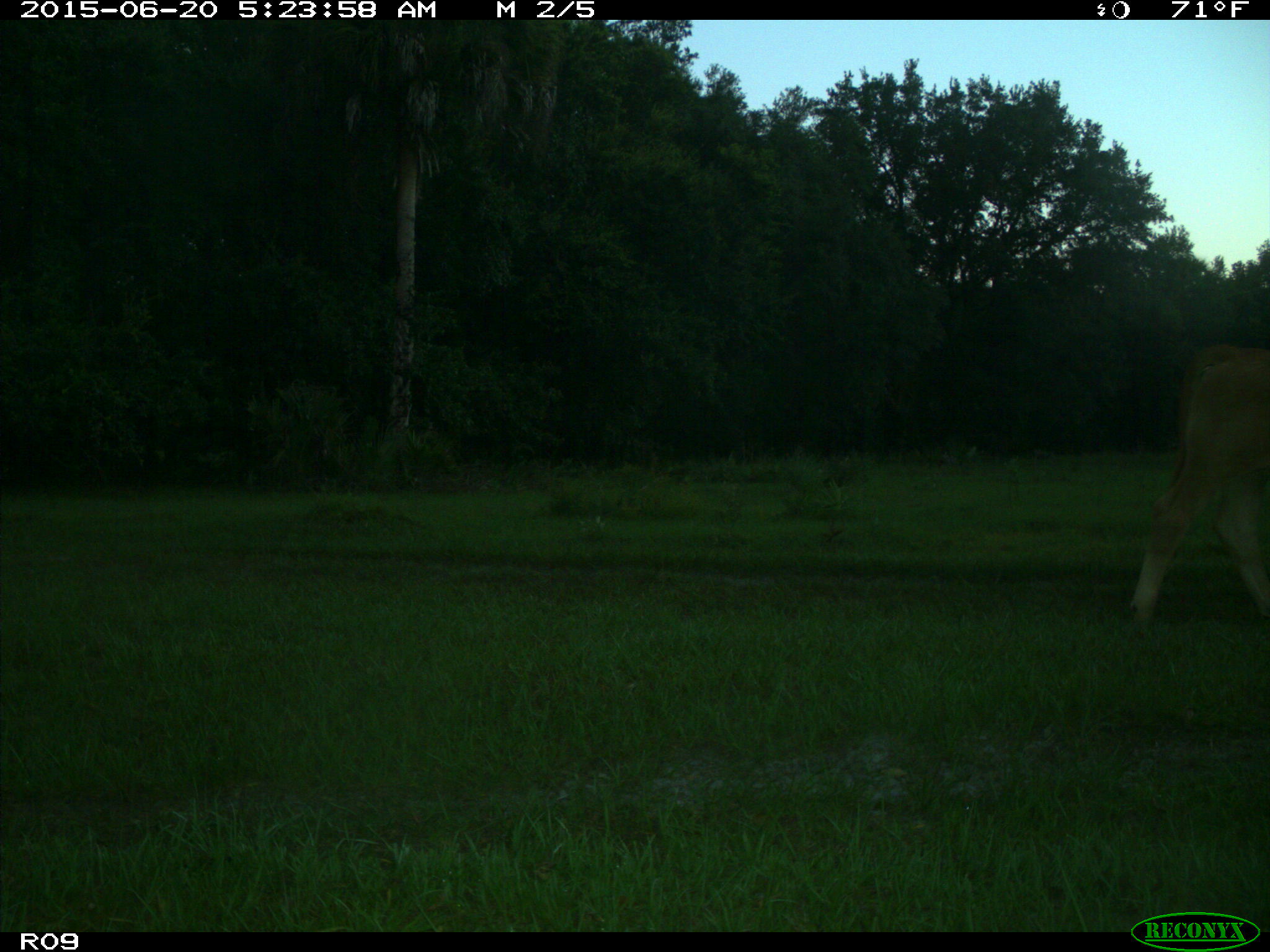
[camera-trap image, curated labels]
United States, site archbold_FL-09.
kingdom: Animalia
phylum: Chordata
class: Mammalia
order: Artiodactyla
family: Bovidae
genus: Bos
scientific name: Bos taurus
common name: domestic cow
Bos taurus (domestic cow).